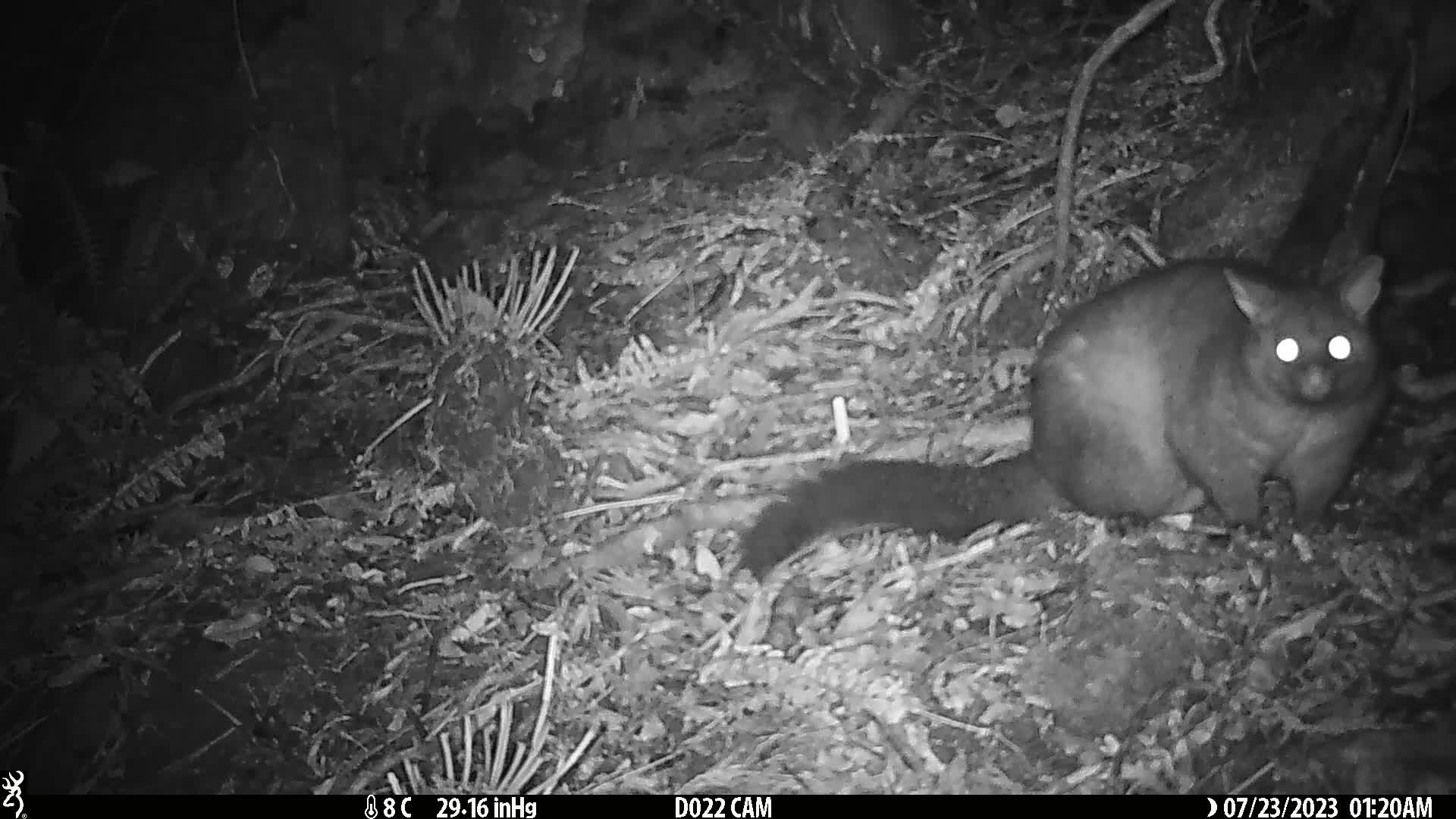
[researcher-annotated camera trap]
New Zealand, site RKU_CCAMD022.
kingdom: Animalia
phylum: Chordata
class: Mammalia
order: Diprotodontia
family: Phalangeridae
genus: Trichosurus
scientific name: Trichosurus vulpecula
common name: common brushtail possum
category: possum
Possum (common brushtail possum) (Trichosurus vulpecula).